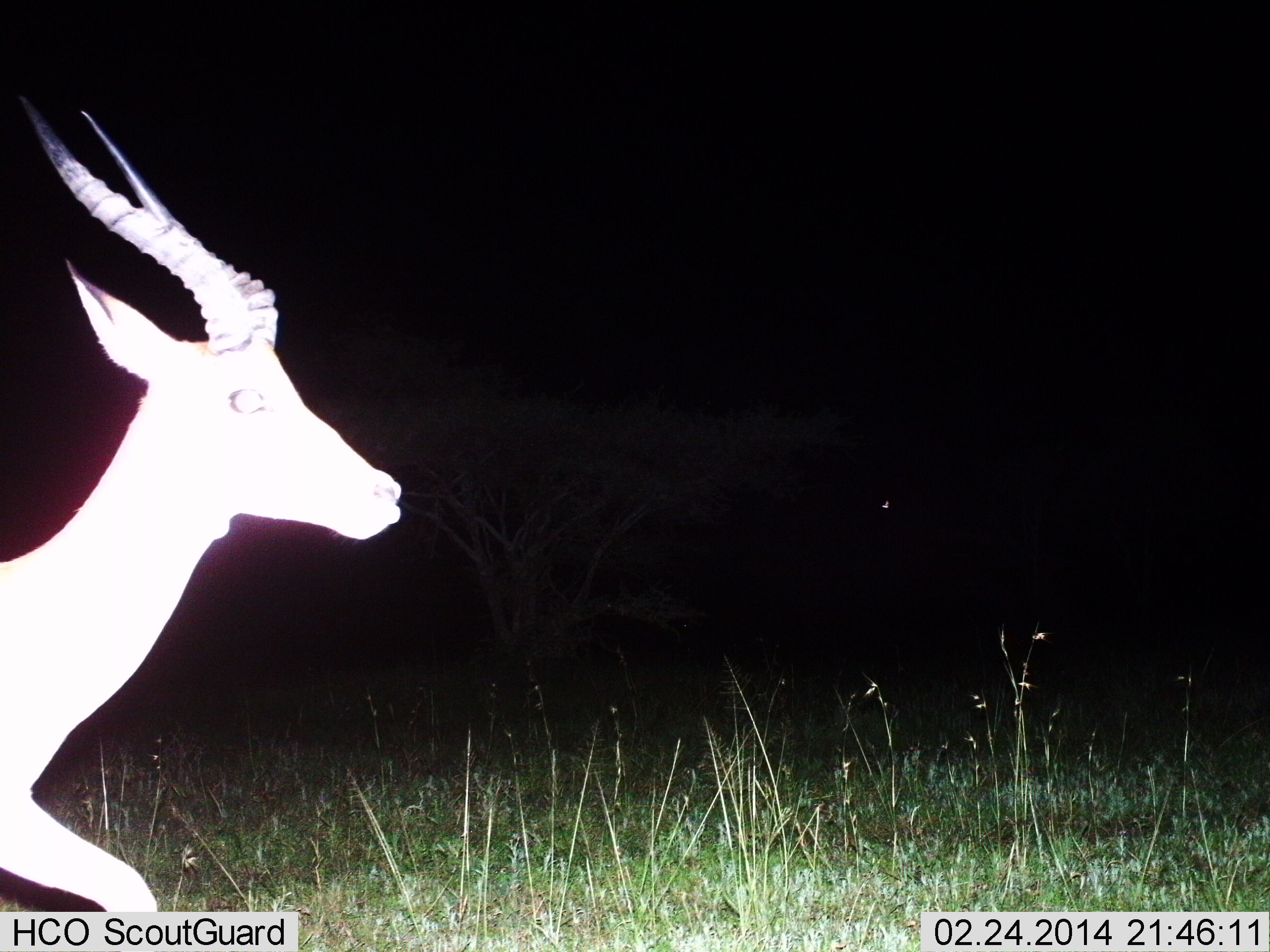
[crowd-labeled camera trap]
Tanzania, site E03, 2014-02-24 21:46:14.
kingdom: Animalia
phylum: Chordata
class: Mammalia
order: Artiodactyla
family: Bovidae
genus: Aepyceros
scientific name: Aepyceros melampus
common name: impala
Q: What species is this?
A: Impala (Aepyceros melampus).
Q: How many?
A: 1.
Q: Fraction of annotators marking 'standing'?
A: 25%.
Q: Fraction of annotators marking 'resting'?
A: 0%.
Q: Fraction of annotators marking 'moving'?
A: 83%.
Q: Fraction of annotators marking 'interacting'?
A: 0%.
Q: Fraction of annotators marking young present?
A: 0%.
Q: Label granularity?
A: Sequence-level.